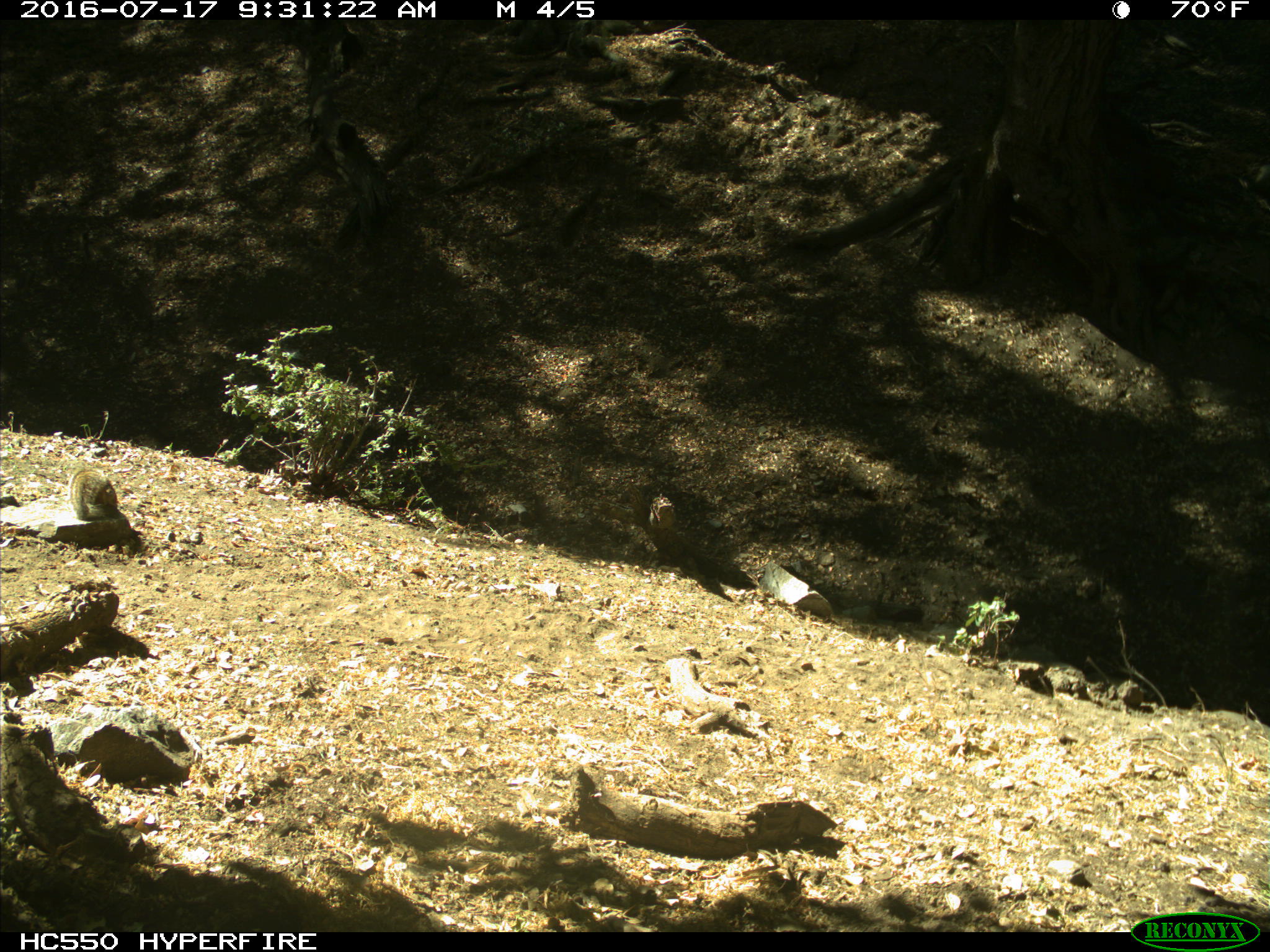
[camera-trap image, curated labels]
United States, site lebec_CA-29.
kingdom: Animalia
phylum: Chordata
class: Mammalia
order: Rodentia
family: Sciuridae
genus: Otospermophilus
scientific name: Otospermophilus beecheyi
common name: california ground squirrel